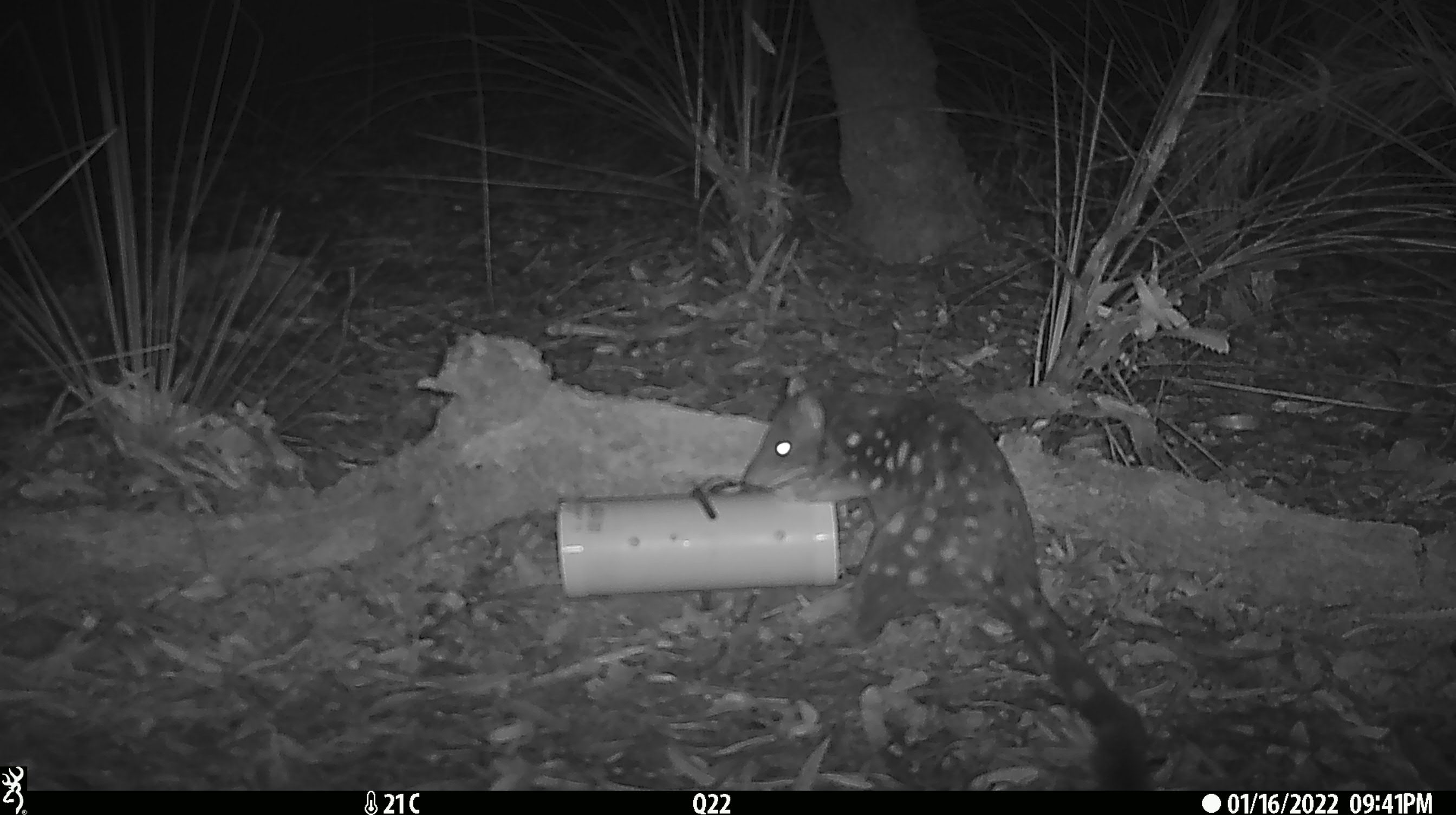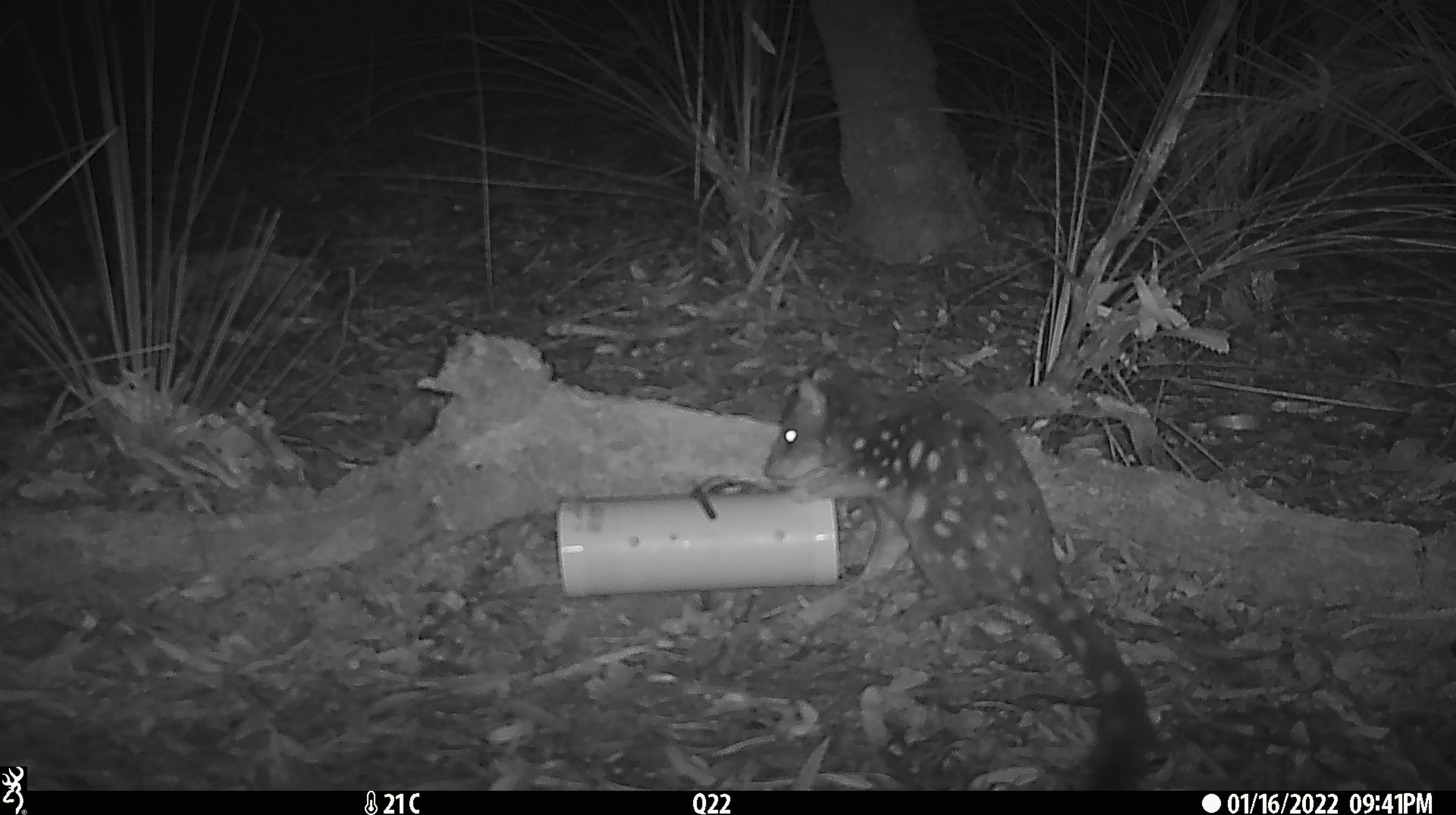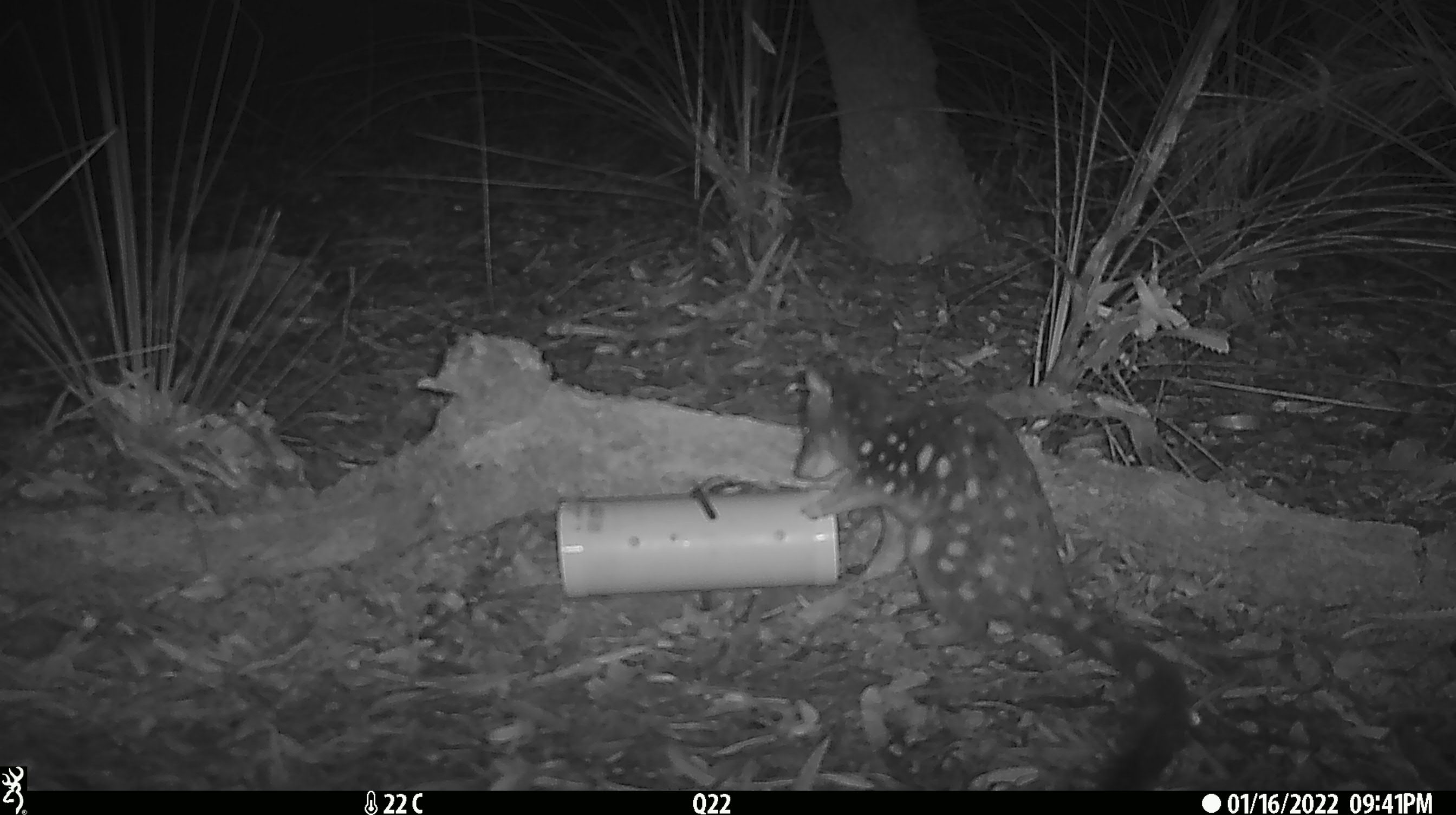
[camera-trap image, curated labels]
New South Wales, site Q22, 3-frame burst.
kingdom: Animalia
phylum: Chordata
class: Mammalia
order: Dasyuromorphia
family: Dasyuridae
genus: Dasyurus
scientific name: Dasyurus maculatus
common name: spotted-tailed quoll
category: quoll